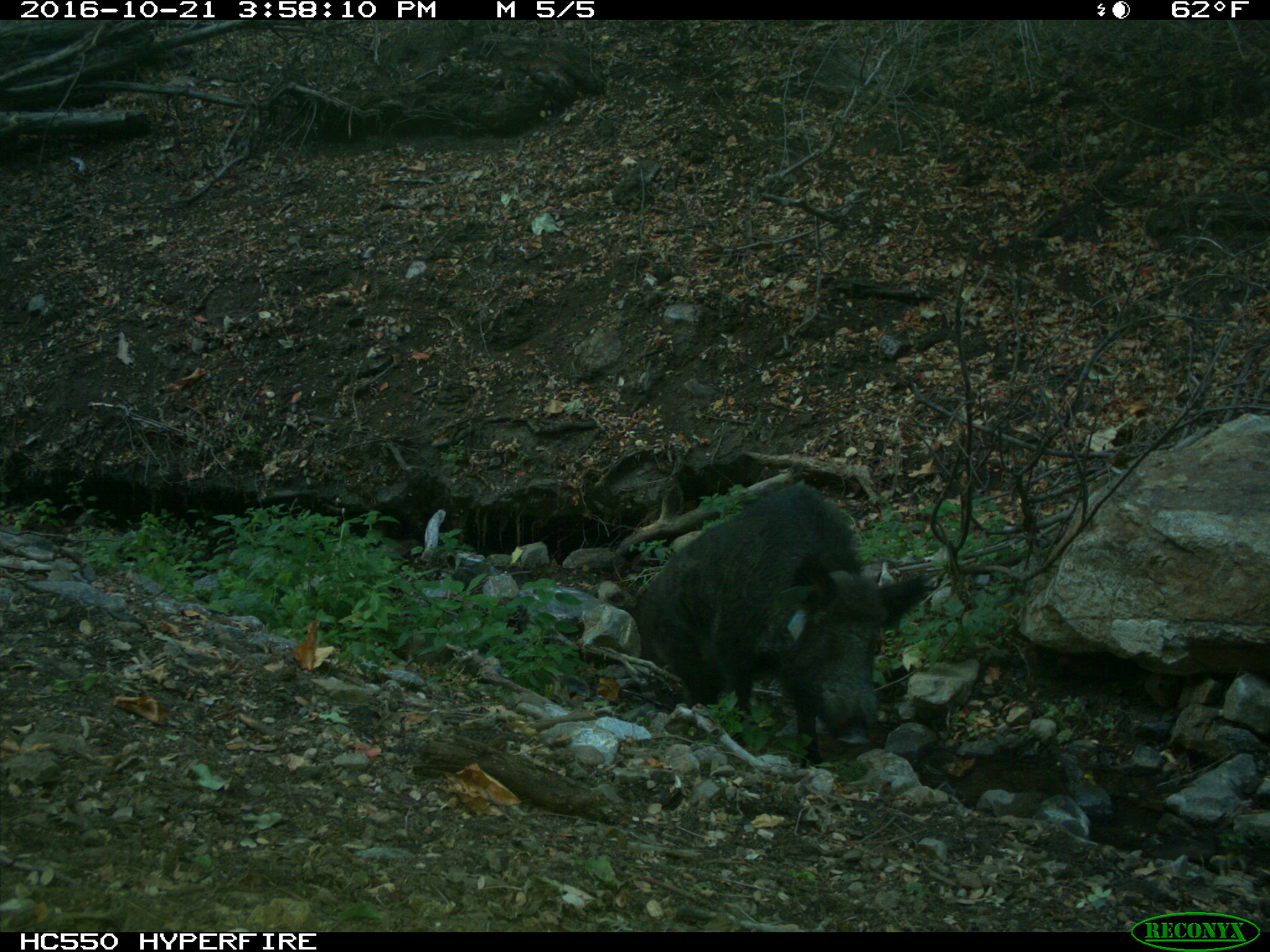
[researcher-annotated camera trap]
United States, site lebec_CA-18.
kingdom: Animalia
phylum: Chordata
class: Mammalia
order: Artiodactyla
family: Suidae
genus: Sus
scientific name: Sus scrofa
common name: wild boar